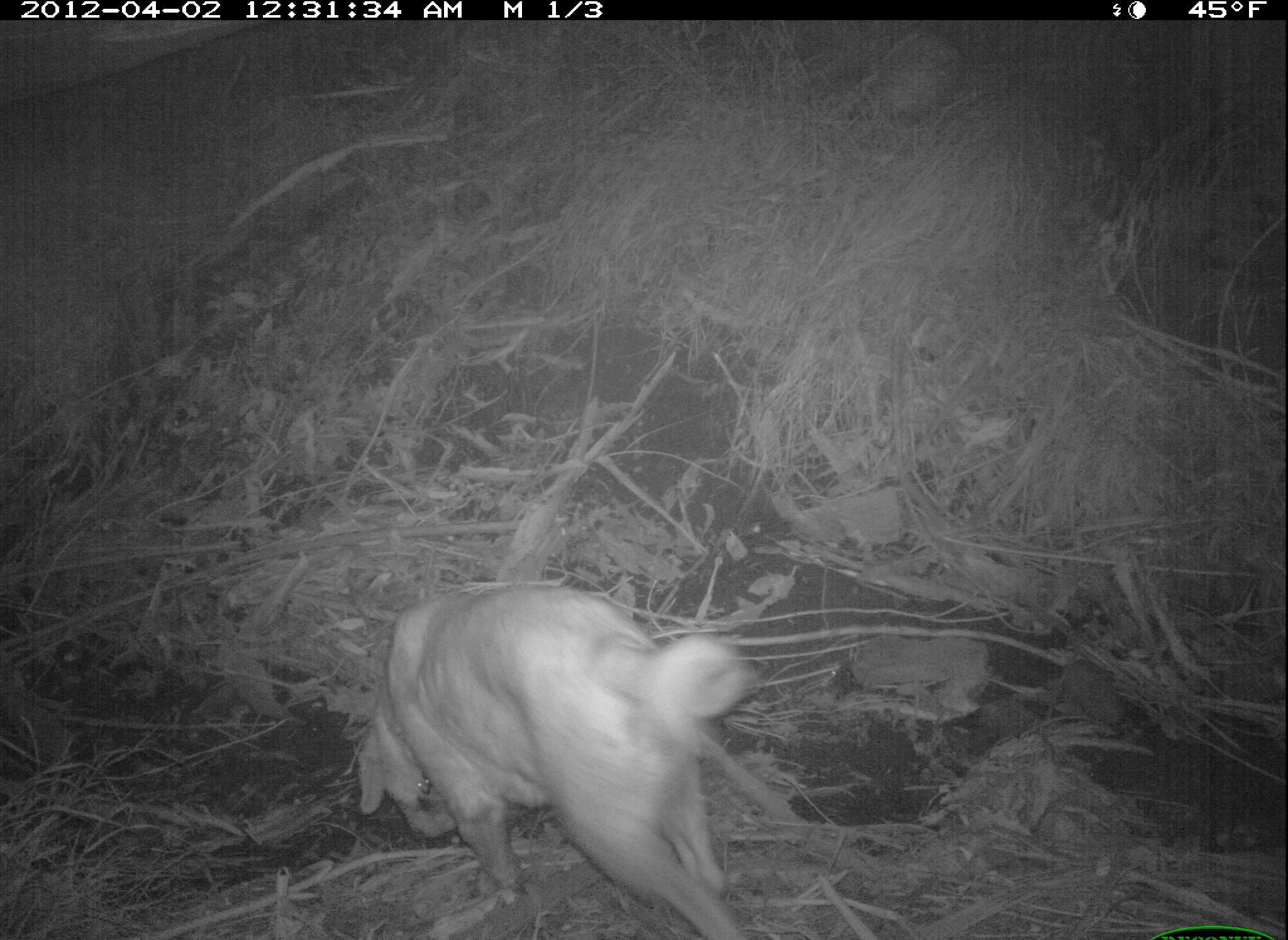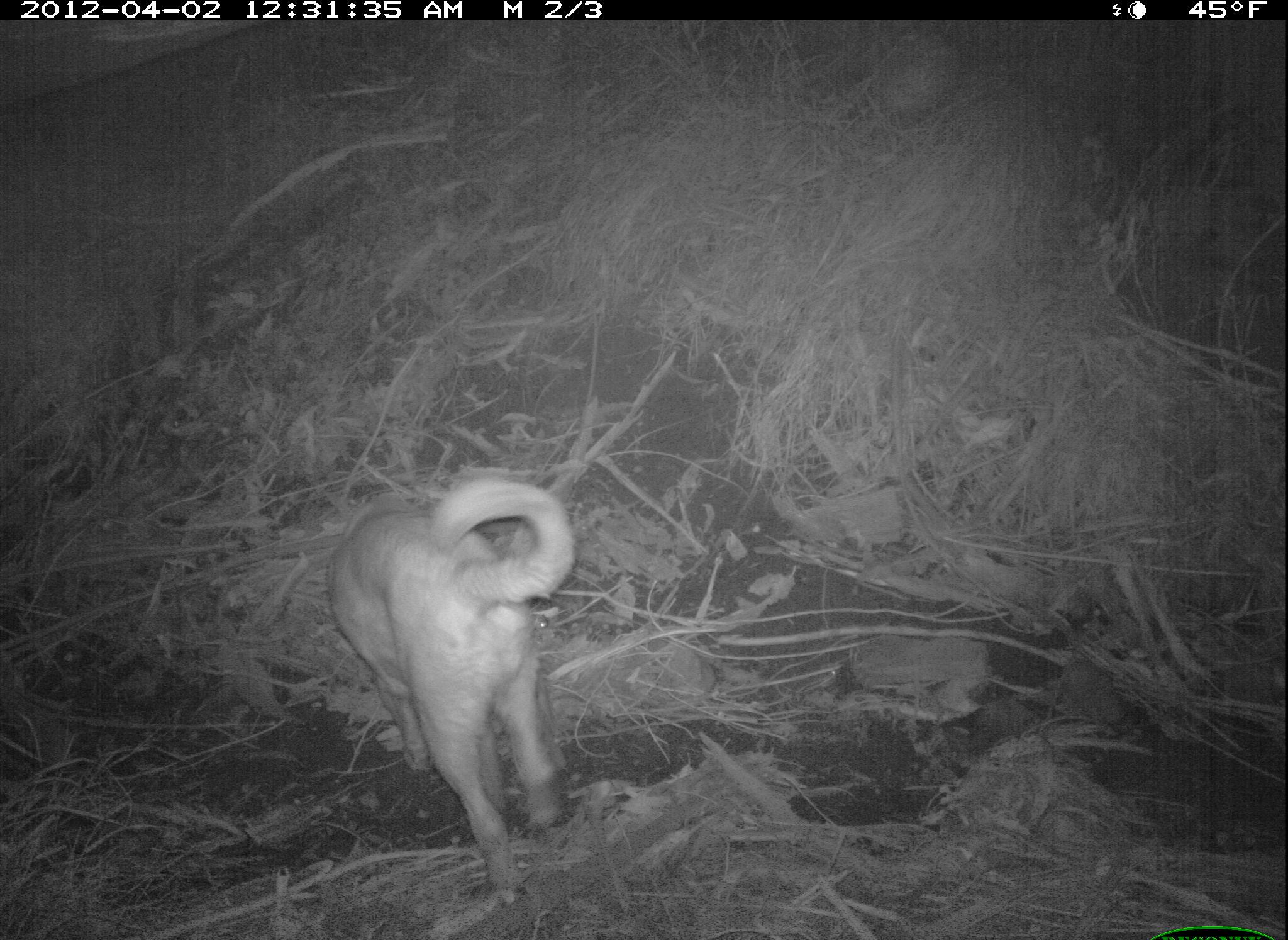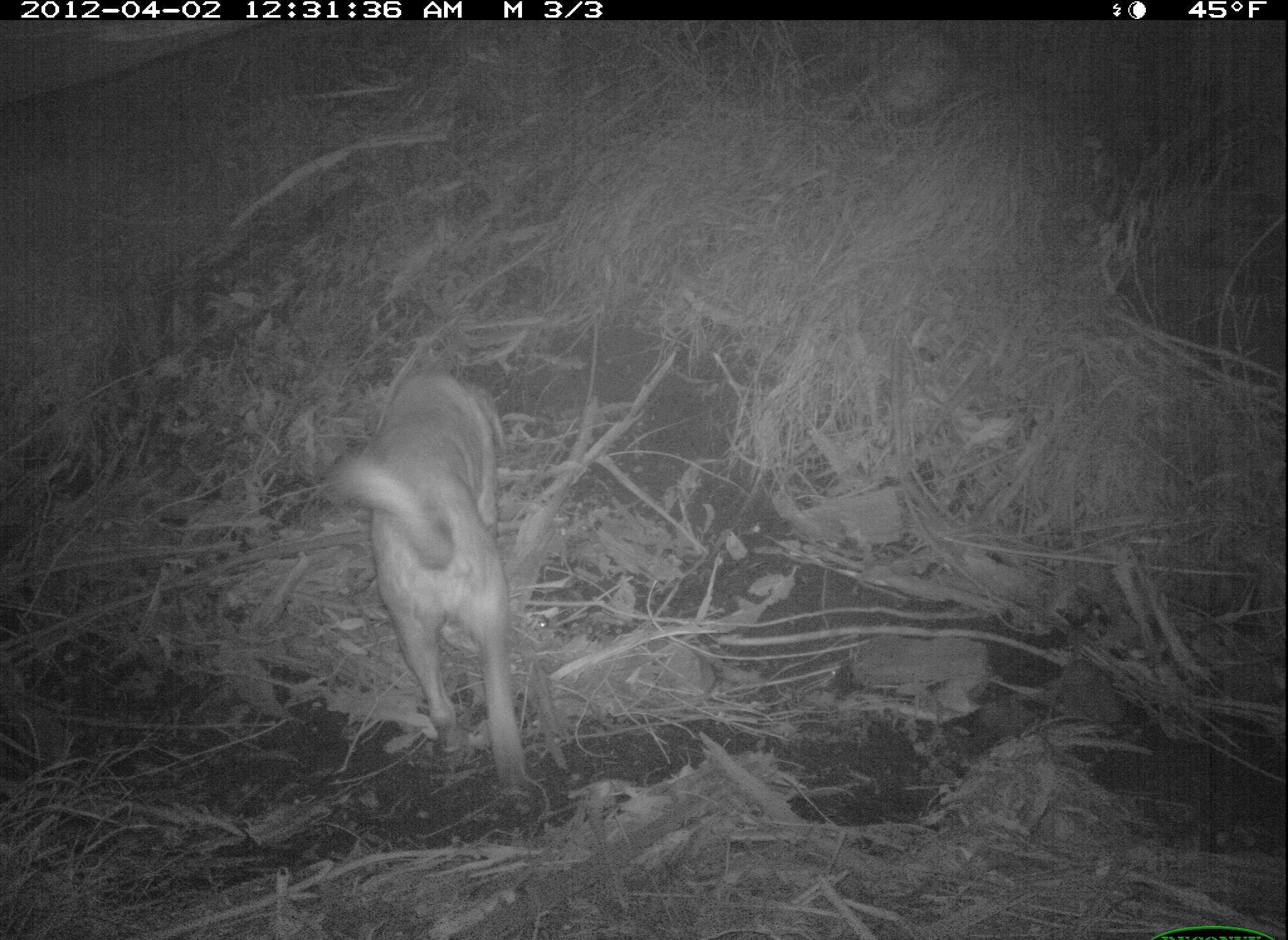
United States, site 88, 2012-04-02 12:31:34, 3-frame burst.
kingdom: Animalia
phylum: Chordata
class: Mammalia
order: Carnivora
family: Canidae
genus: Canis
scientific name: Canis familiaris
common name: domestic dog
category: dog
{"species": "dog (domestic dog) (Canis familiaris)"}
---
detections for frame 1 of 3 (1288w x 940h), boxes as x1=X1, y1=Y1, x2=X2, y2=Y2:
dog: x1=261, y1=554, x2=803, y2=940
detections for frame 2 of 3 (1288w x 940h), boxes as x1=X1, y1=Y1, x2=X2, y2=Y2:
dog: x1=288, y1=465, x2=617, y2=913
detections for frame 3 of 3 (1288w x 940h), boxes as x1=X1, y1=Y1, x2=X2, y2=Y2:
dog: x1=319, y1=358, x2=544, y2=807